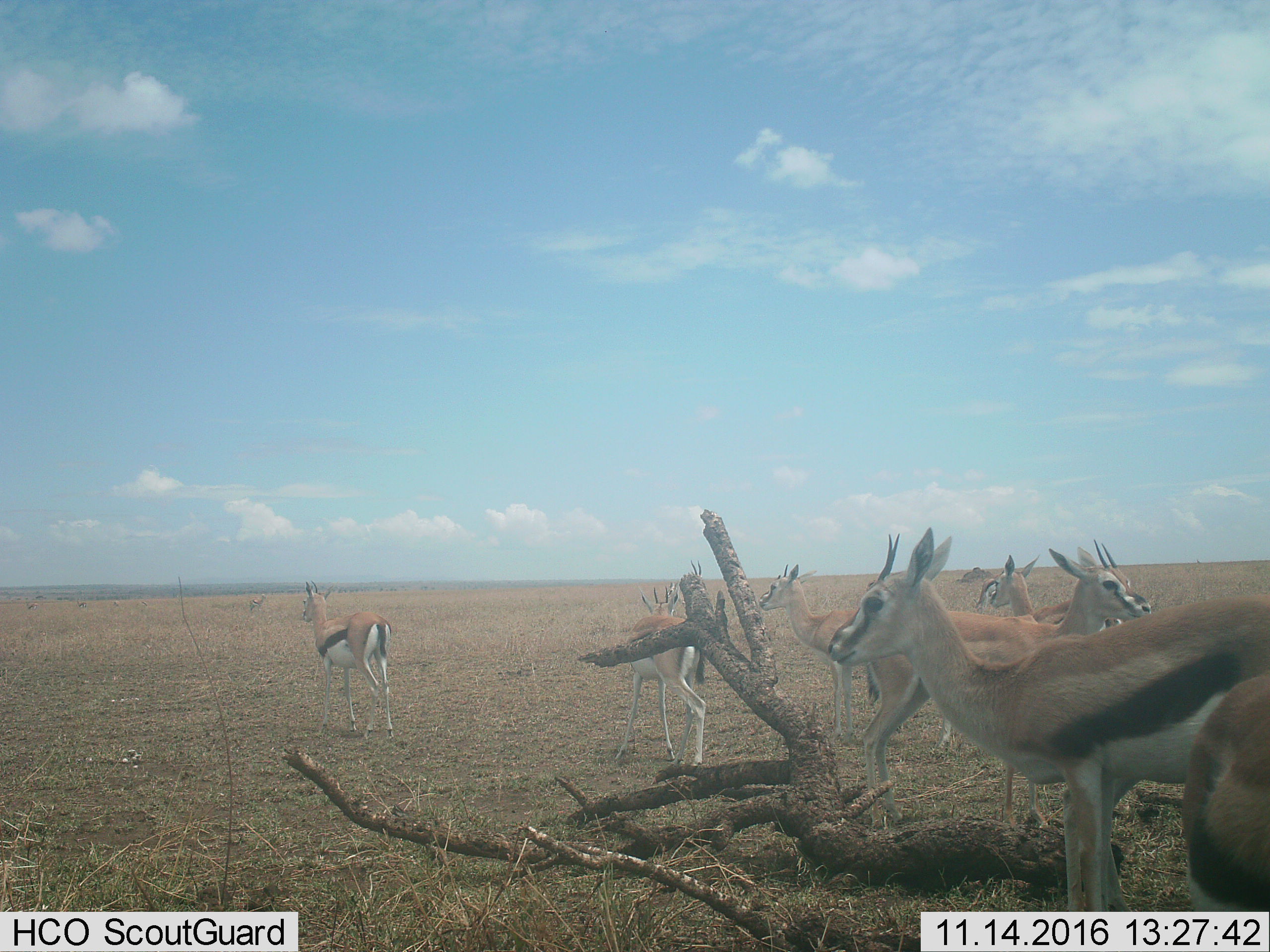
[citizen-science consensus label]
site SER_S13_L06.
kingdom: Animalia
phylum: Chordata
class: Mammalia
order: Artiodactyla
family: Bovidae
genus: Eudorcas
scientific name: Eudorcas thomsonii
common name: thomson's gazelle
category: gazellethomsons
Gazellethomsons (thomson's gazelle) (Eudorcas thomsonii), count 9. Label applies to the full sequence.